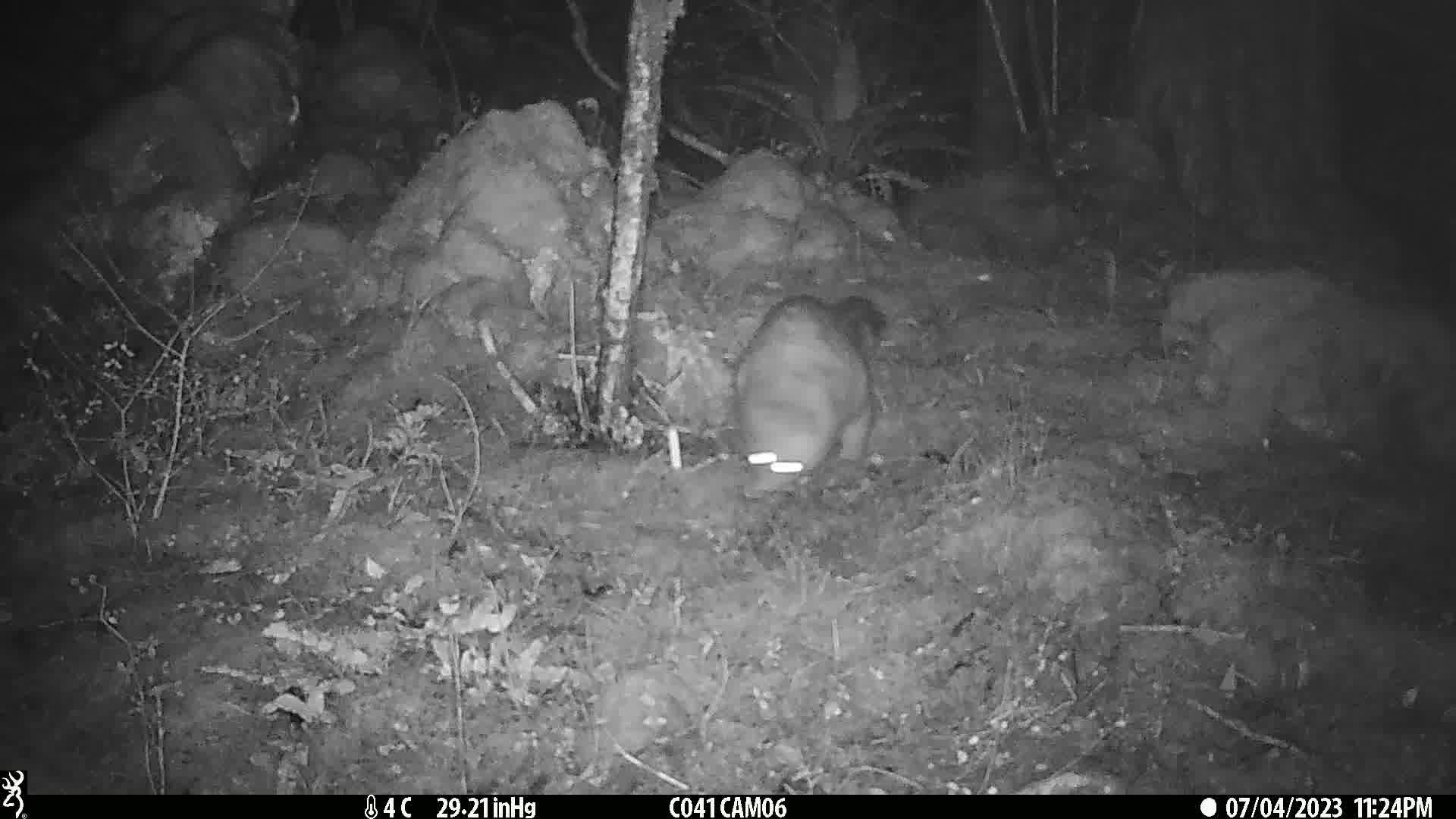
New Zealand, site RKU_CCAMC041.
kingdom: Animalia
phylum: Chordata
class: Mammalia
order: Diprotodontia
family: Phalangeridae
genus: Trichosurus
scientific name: Trichosurus vulpecula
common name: common brushtail possum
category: possum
Possum (common brushtail possum) (Trichosurus vulpecula).